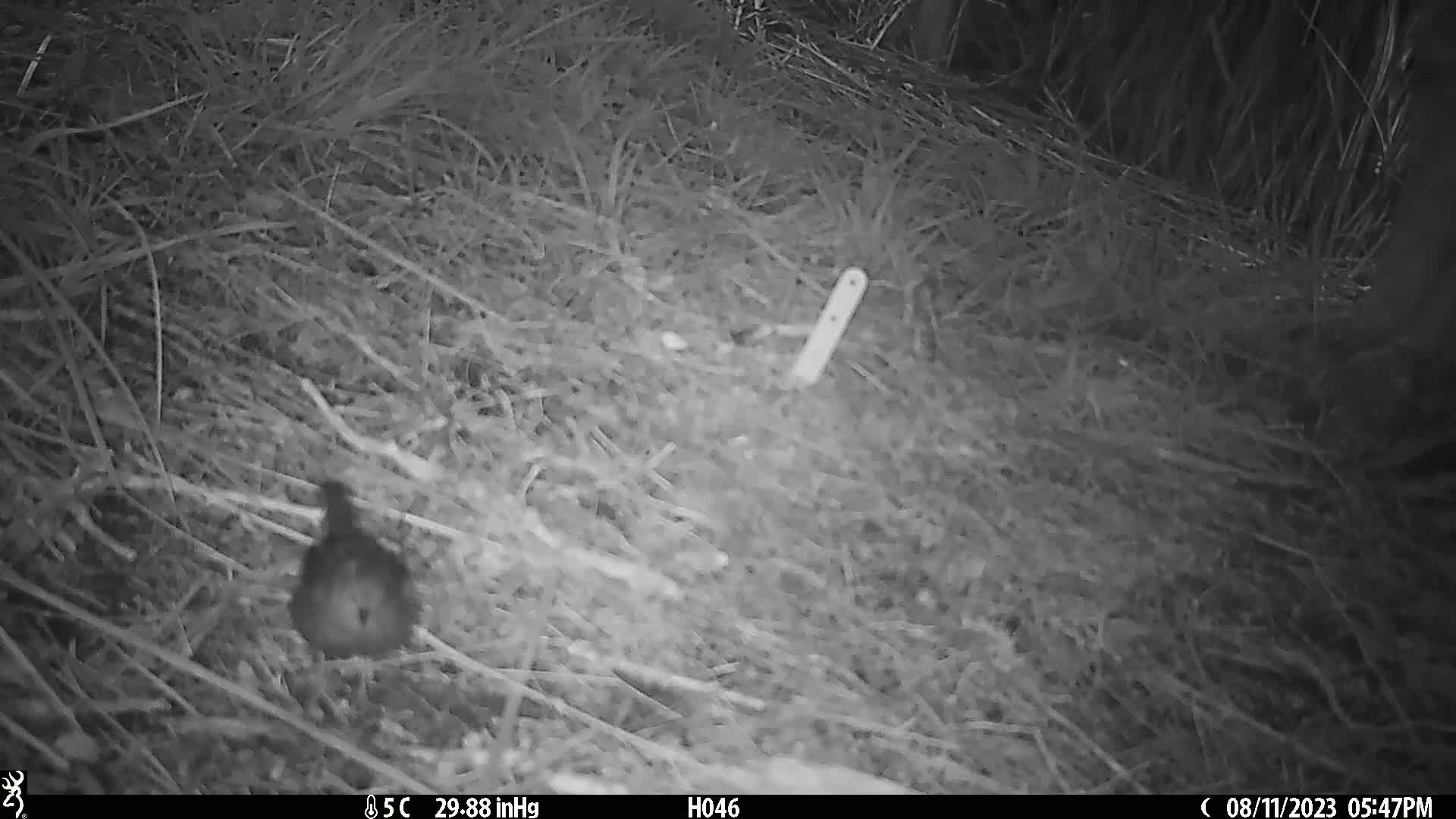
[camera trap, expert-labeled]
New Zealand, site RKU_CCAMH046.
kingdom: Animalia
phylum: Chordata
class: Aves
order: Passeriformes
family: Prunellidae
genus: Prunella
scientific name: Prunella modularis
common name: dunnock